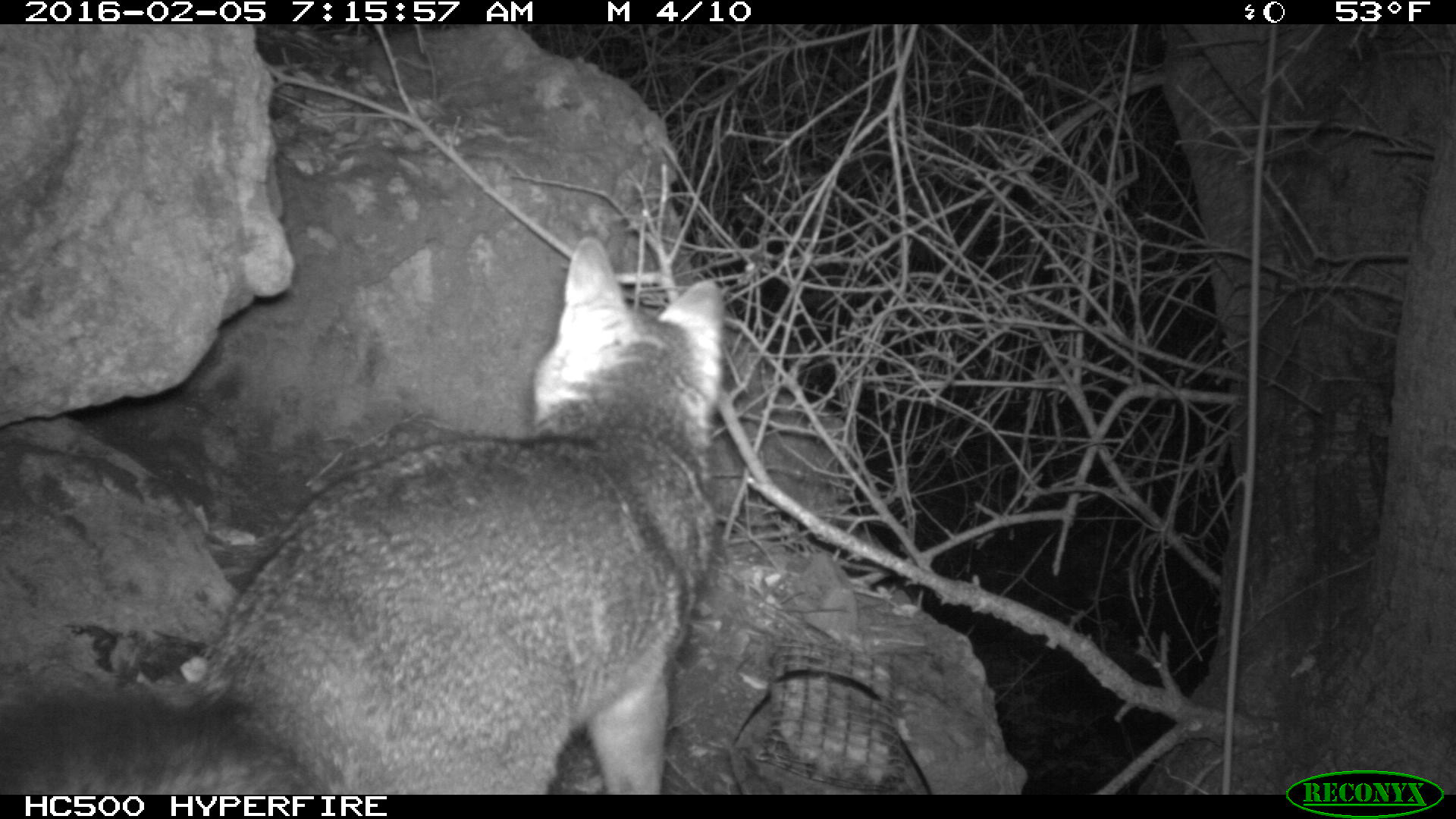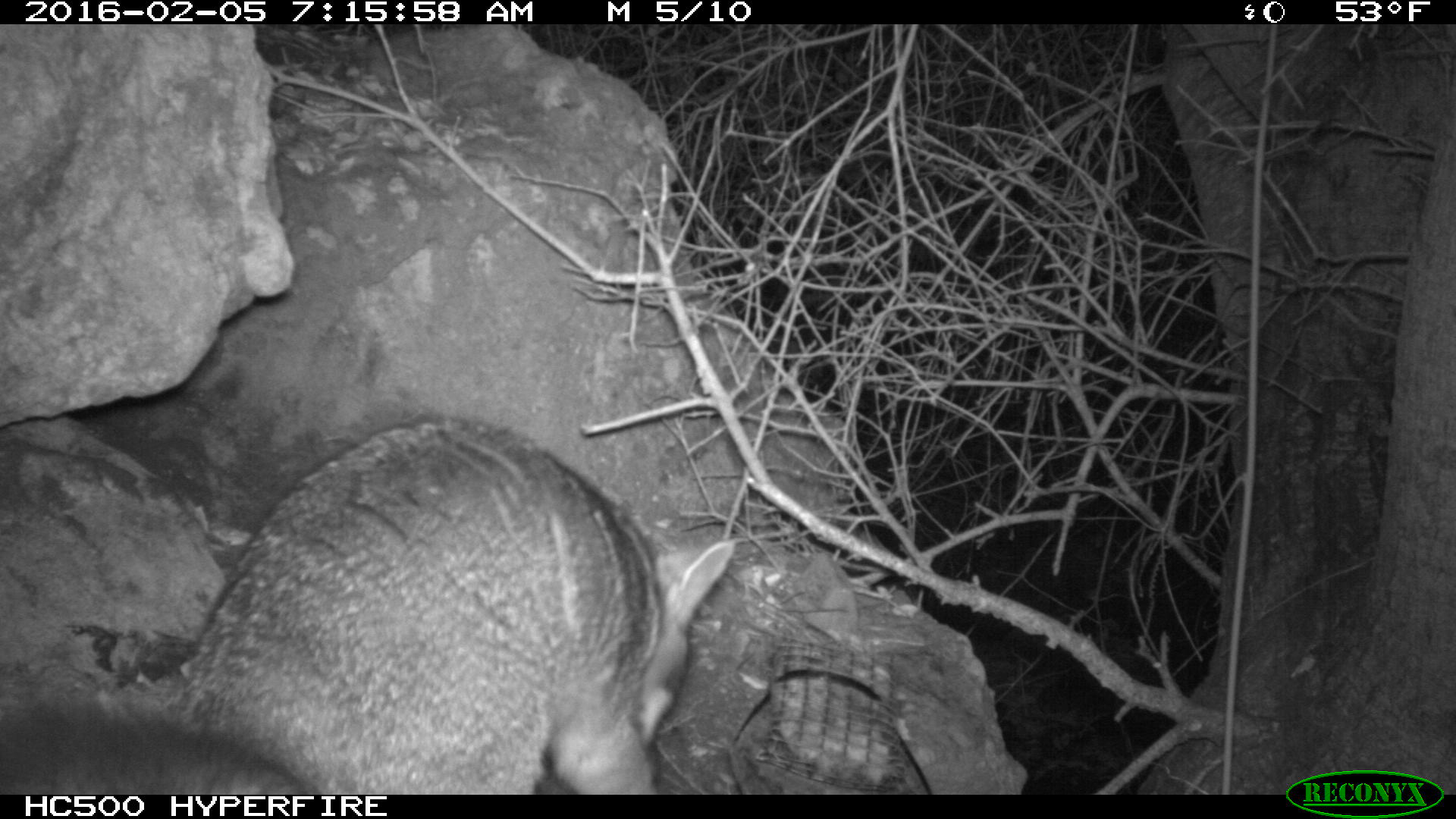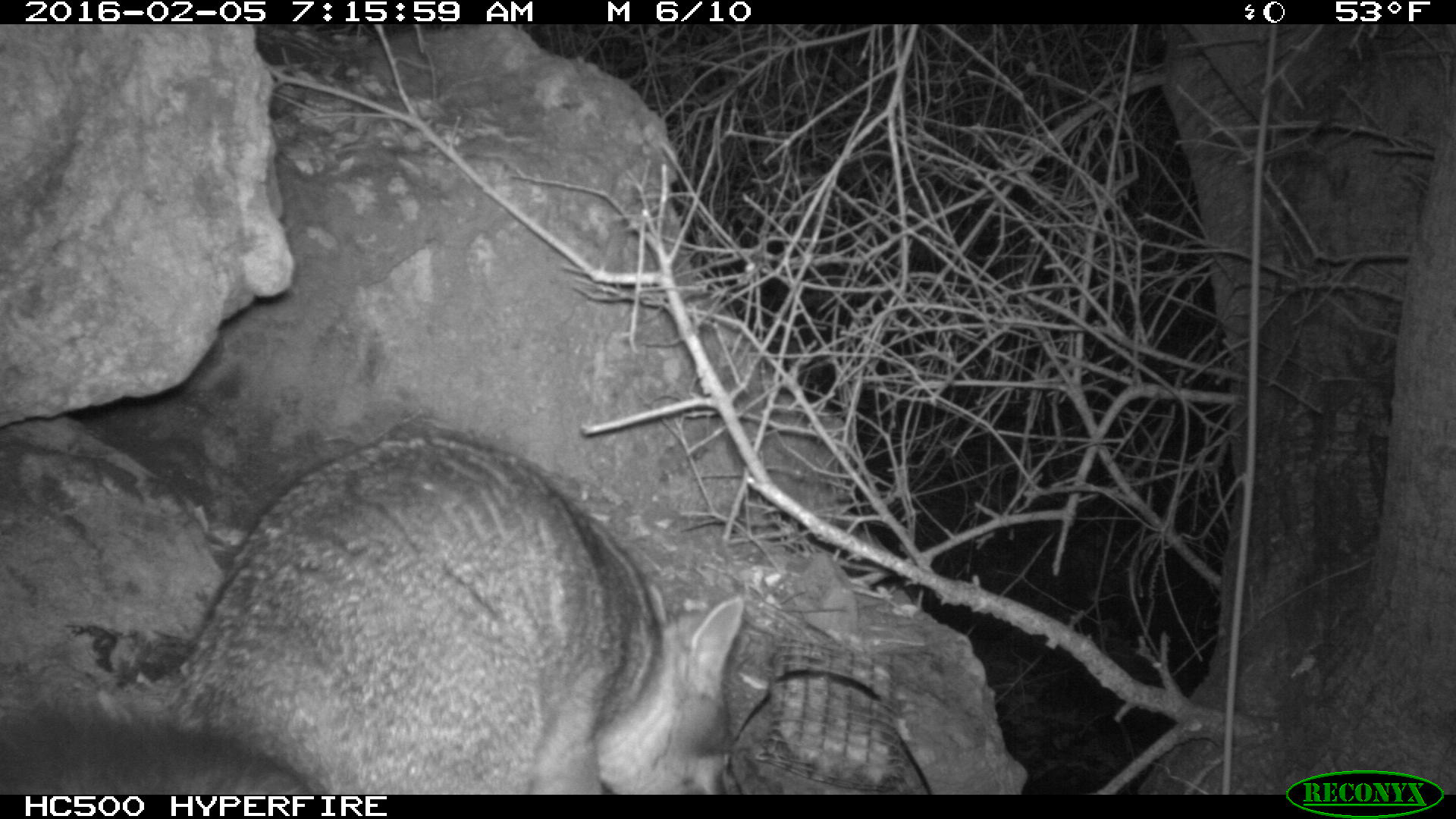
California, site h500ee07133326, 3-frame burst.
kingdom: Animalia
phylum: Chordata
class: Mammalia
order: Carnivora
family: Canidae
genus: Urocyon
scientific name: Urocyon littoralis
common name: island fox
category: fox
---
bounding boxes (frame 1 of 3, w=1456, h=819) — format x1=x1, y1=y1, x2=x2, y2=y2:
fox: x1=0, y1=235, x2=725, y2=792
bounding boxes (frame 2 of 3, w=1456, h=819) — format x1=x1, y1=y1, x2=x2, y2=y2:
fox: x1=0, y1=416, x2=735, y2=792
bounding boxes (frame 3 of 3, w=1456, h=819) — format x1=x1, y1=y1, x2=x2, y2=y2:
fox: x1=0, y1=430, x2=745, y2=793